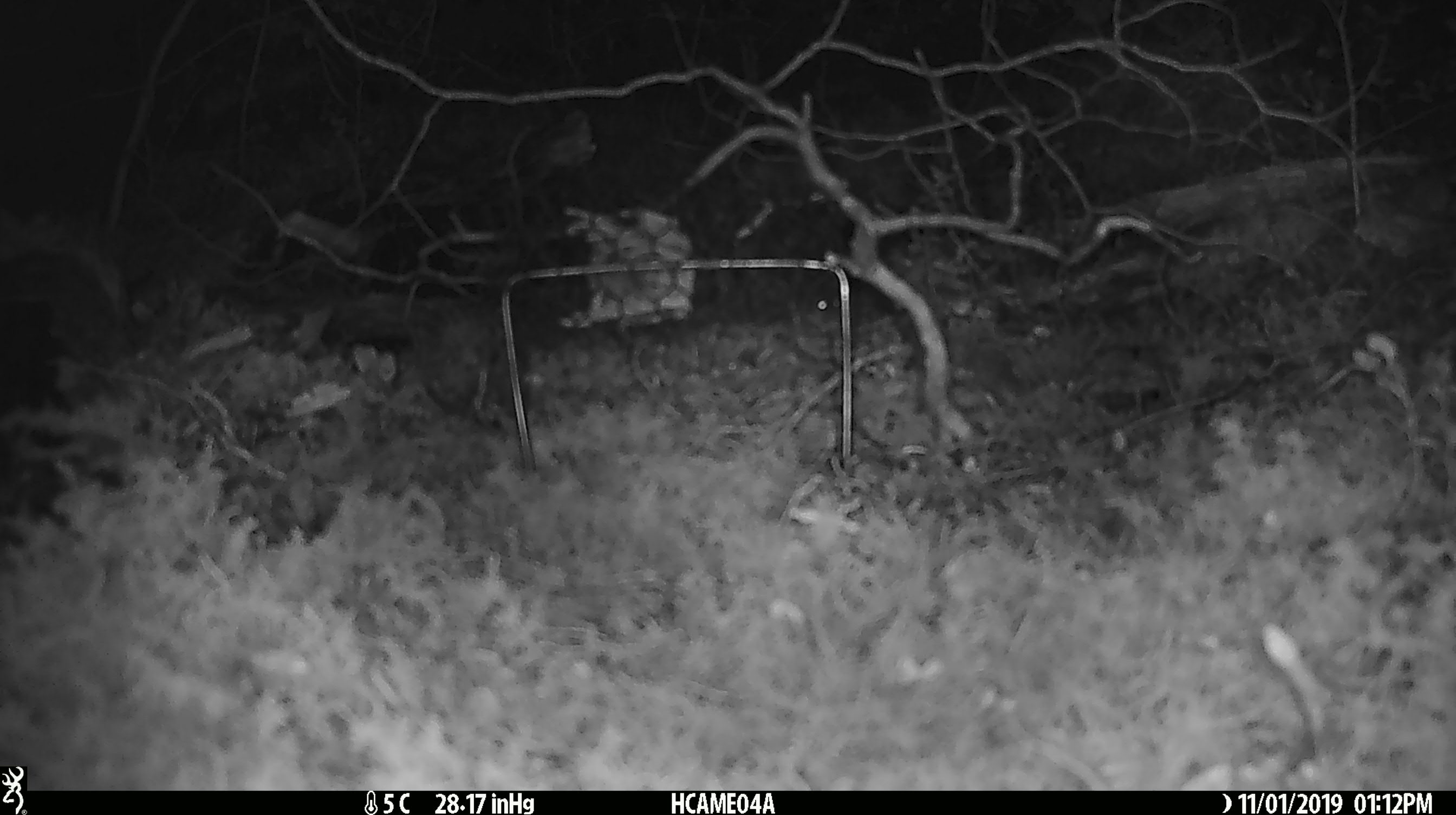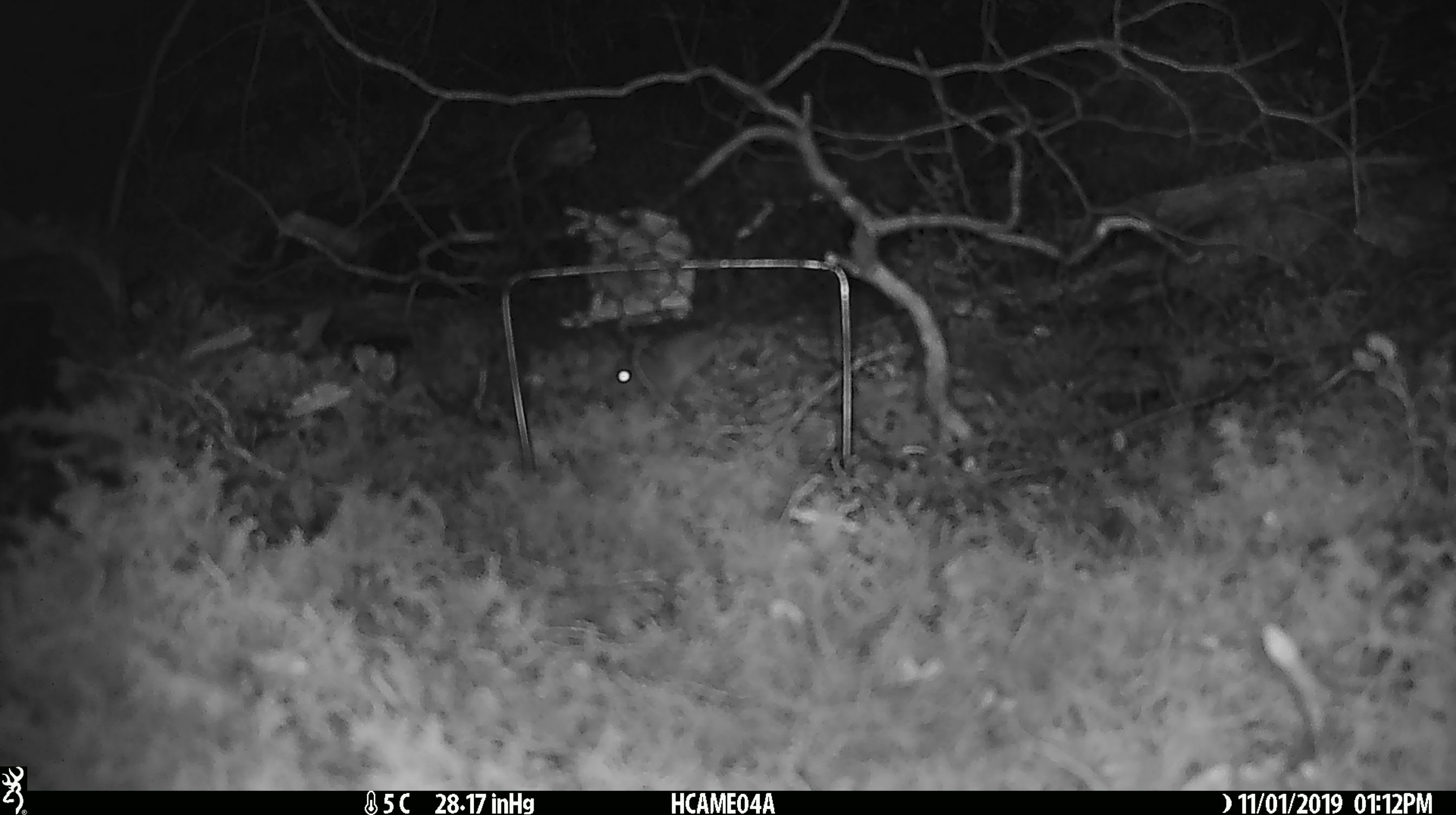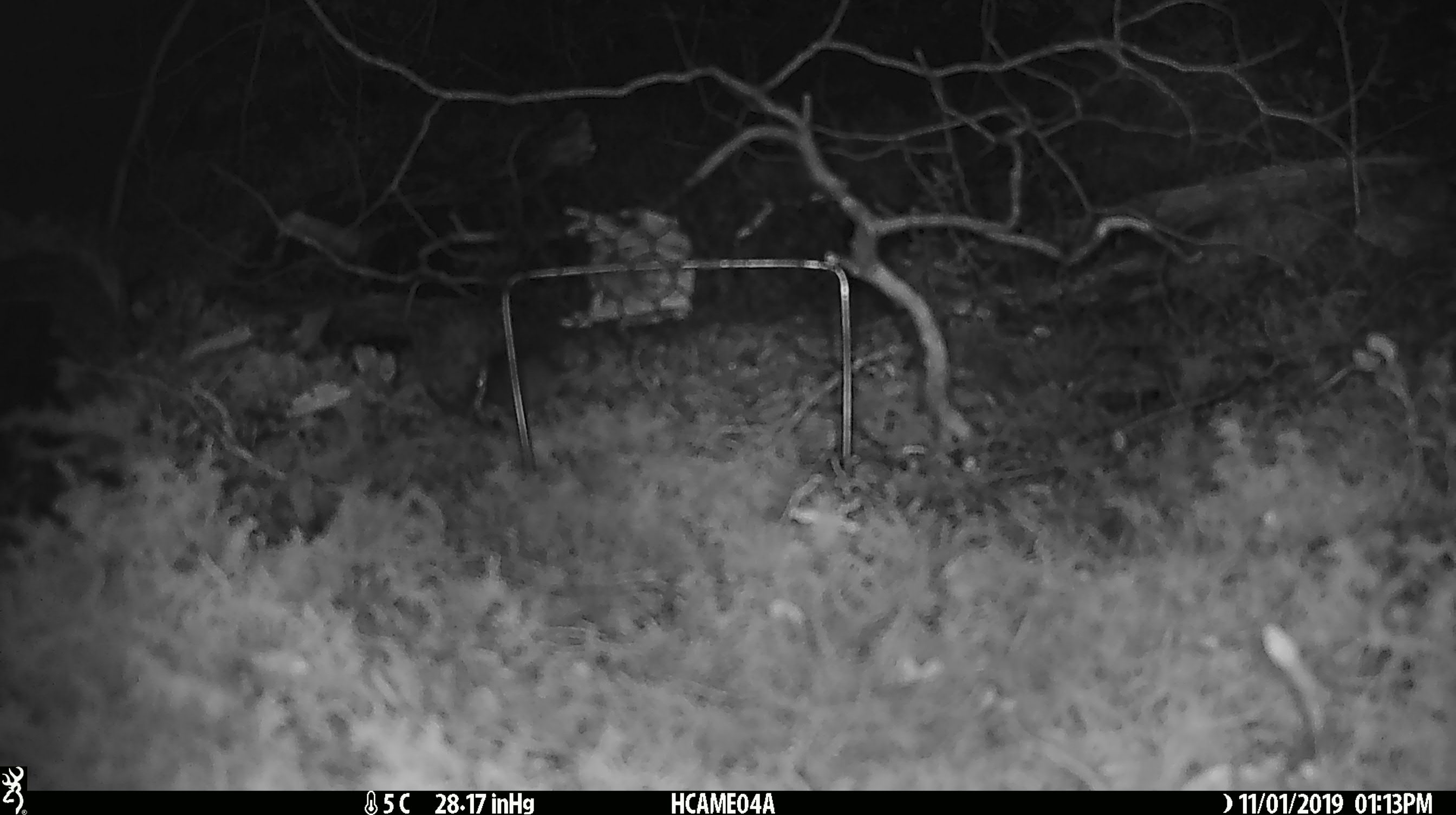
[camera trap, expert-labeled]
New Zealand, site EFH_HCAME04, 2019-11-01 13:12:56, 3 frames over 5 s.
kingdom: Animalia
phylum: Chordata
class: Mammalia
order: Rodentia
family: Muridae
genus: Mus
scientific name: Mus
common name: mouse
Mouse (Mus).